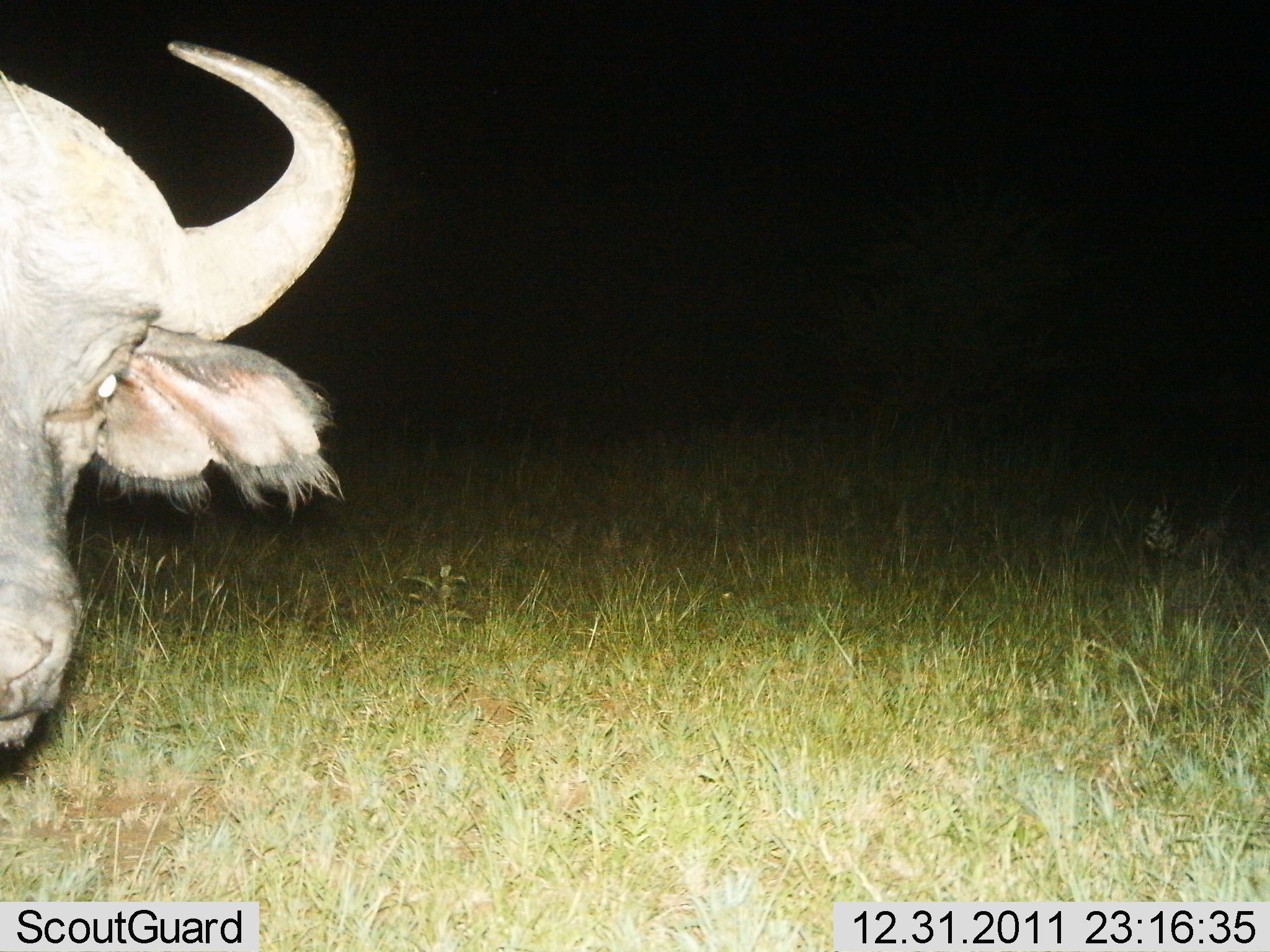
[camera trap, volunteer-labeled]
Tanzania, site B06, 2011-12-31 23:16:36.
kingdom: Animalia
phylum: Chordata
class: Mammalia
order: Artiodactyla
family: Bovidae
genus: Syncerus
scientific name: Syncerus caffer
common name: cape buffalo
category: buffalo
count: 1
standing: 83%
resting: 4%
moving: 8%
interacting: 4%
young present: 0%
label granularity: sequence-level